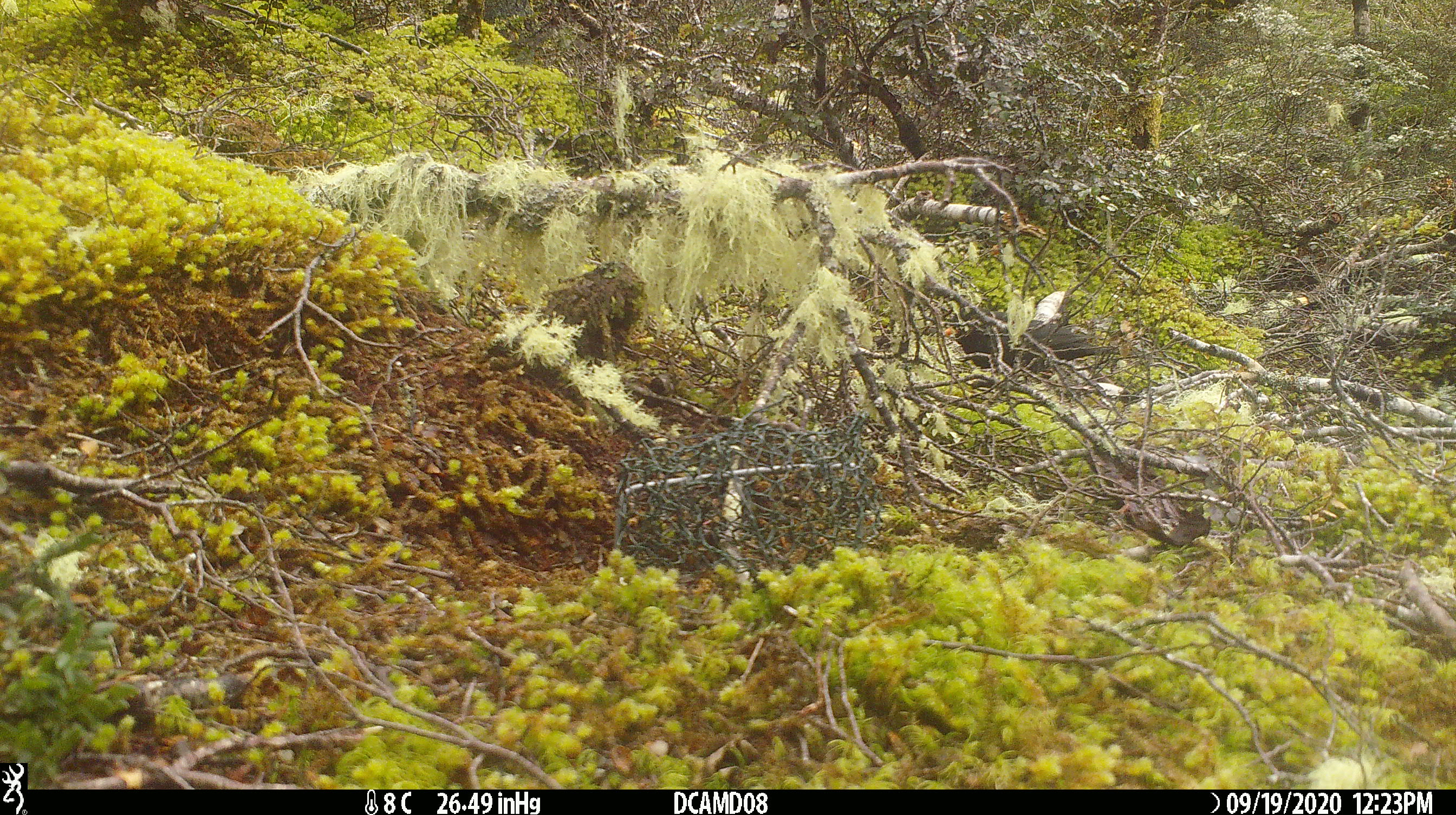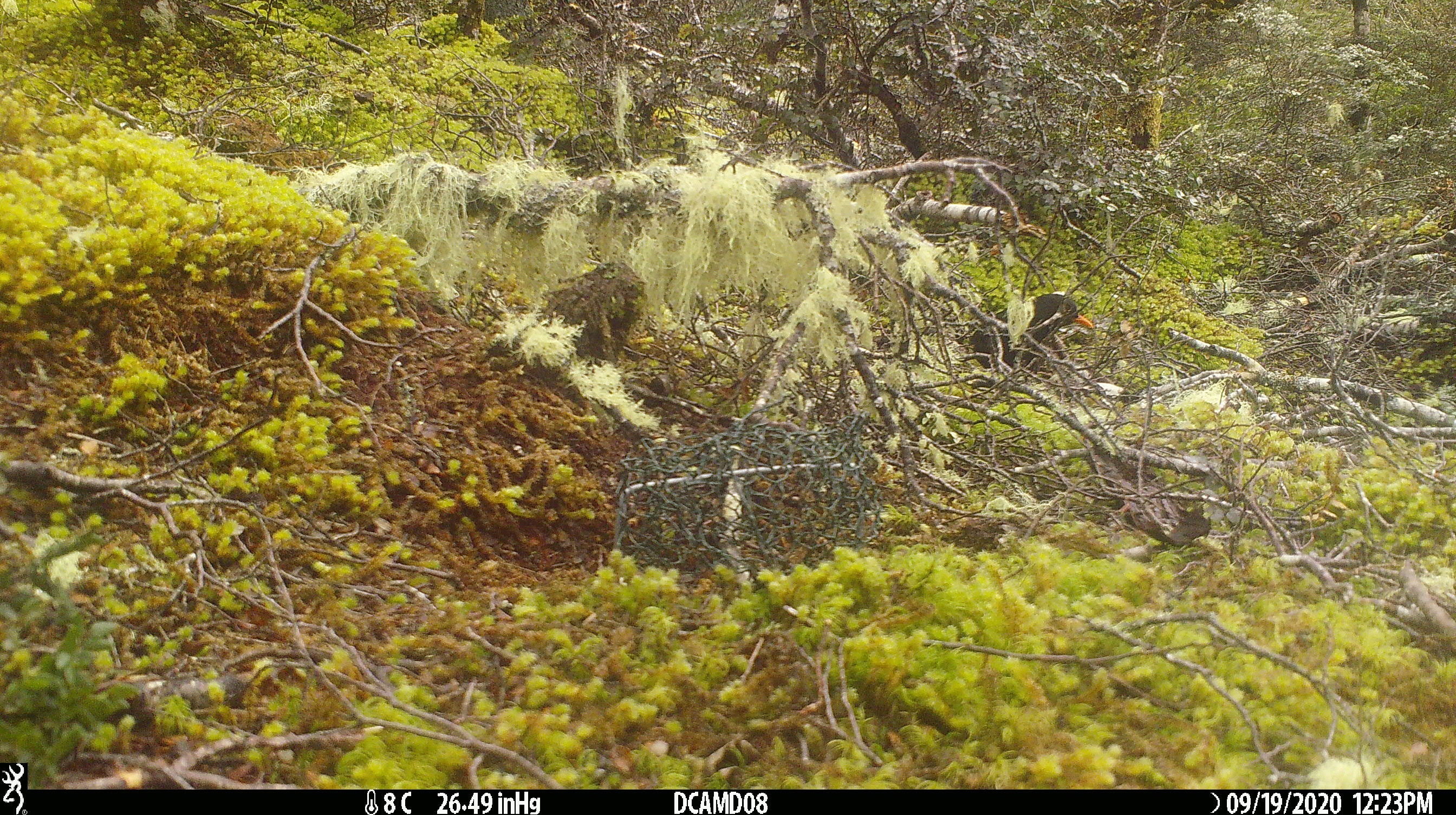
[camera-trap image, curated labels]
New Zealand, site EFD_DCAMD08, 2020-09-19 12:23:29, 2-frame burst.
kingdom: Animalia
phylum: Chordata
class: Aves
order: Passeriformes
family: Turdidae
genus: Turdus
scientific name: Turdus merula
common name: eurasian blackbird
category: blackbird